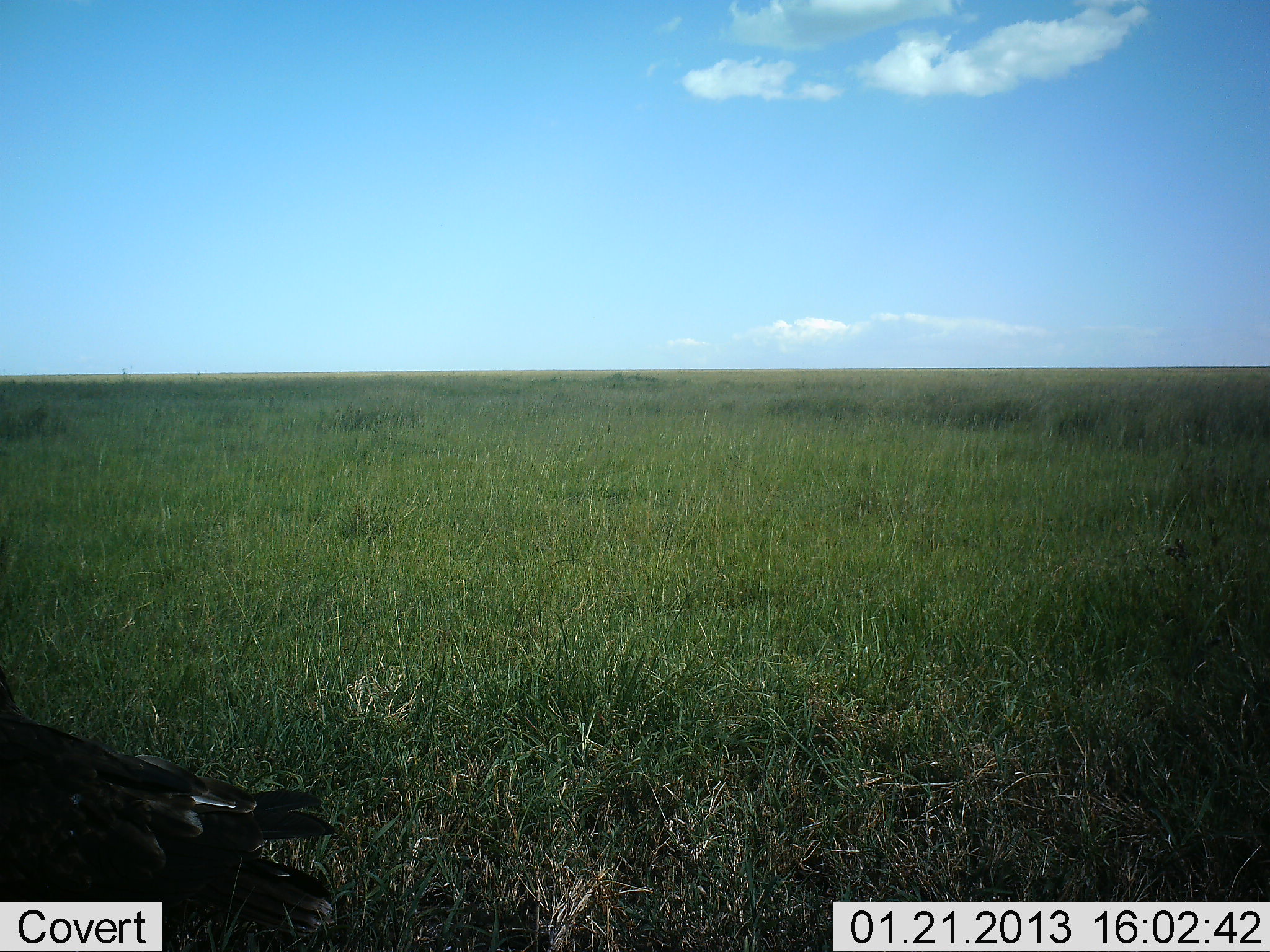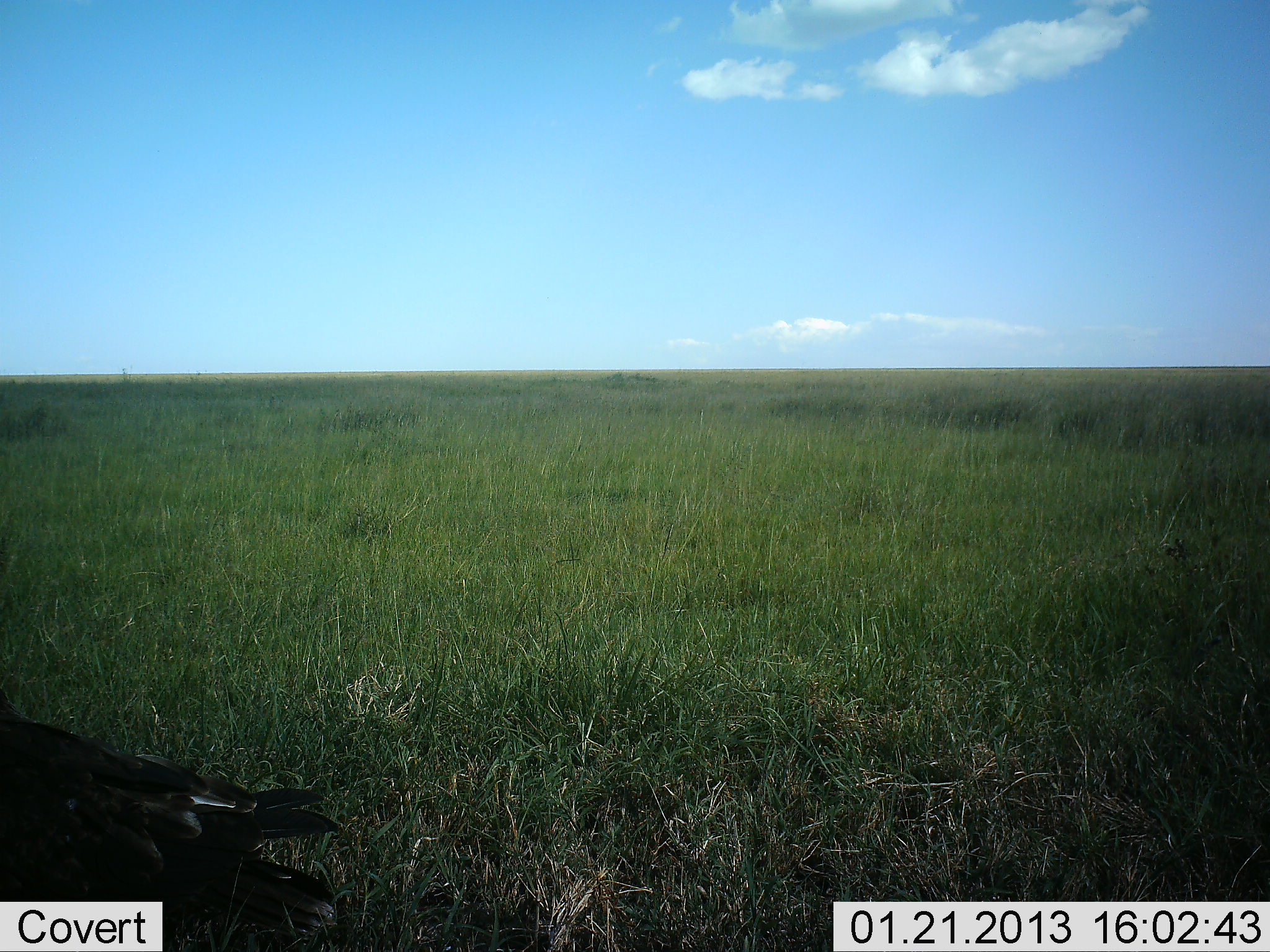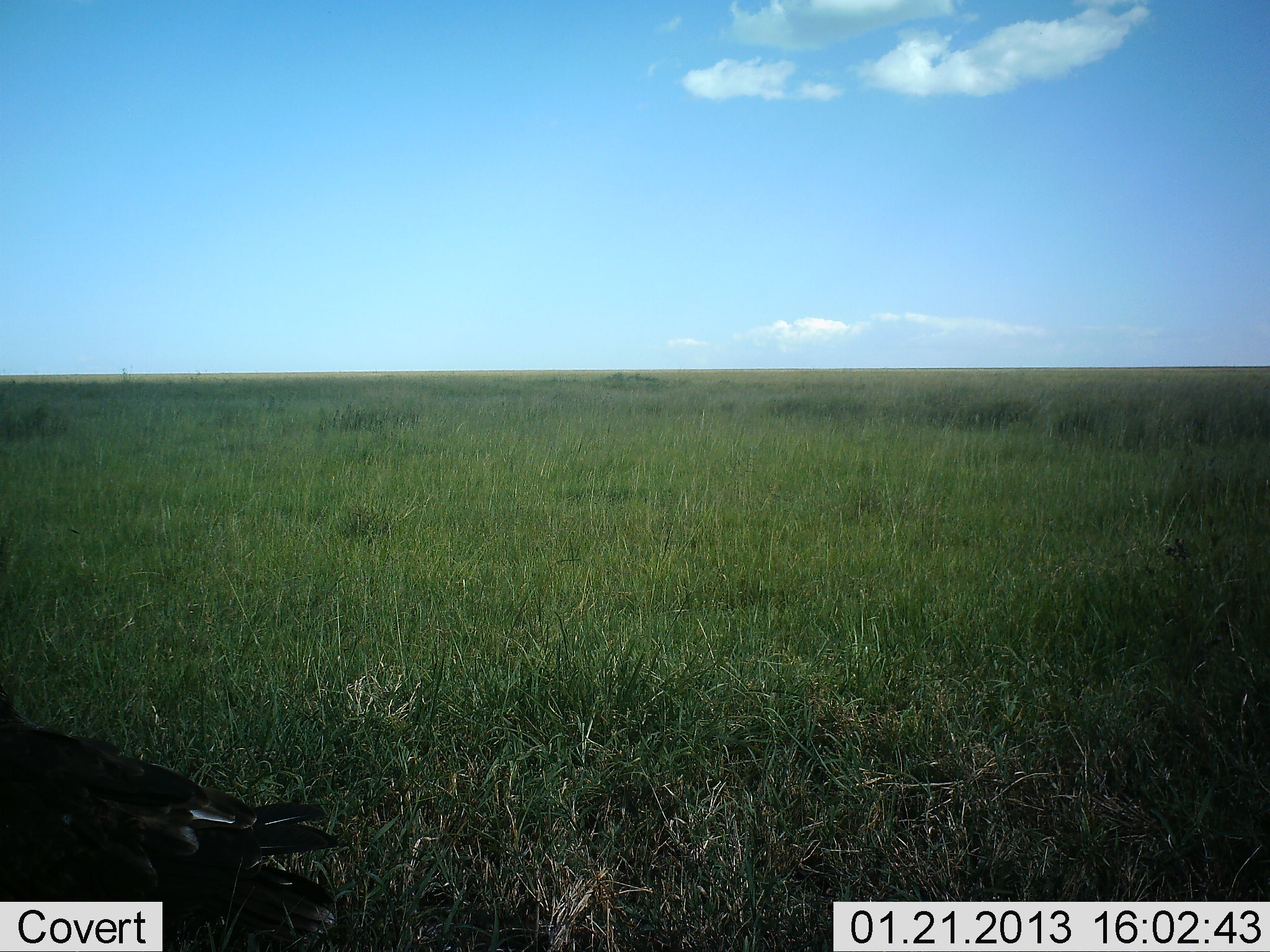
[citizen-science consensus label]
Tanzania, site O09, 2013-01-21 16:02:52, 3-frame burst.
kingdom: Animalia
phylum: Chordata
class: Aves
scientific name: Aves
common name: bird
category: otherbird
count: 1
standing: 85%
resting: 8%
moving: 8%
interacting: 0%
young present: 0%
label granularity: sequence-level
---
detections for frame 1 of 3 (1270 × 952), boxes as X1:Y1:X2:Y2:
animal: 0:665:347:952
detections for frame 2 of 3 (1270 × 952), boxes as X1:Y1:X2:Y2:
animal: 0:679:350:952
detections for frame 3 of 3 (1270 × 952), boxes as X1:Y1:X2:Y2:
animal: 0:682:339:952